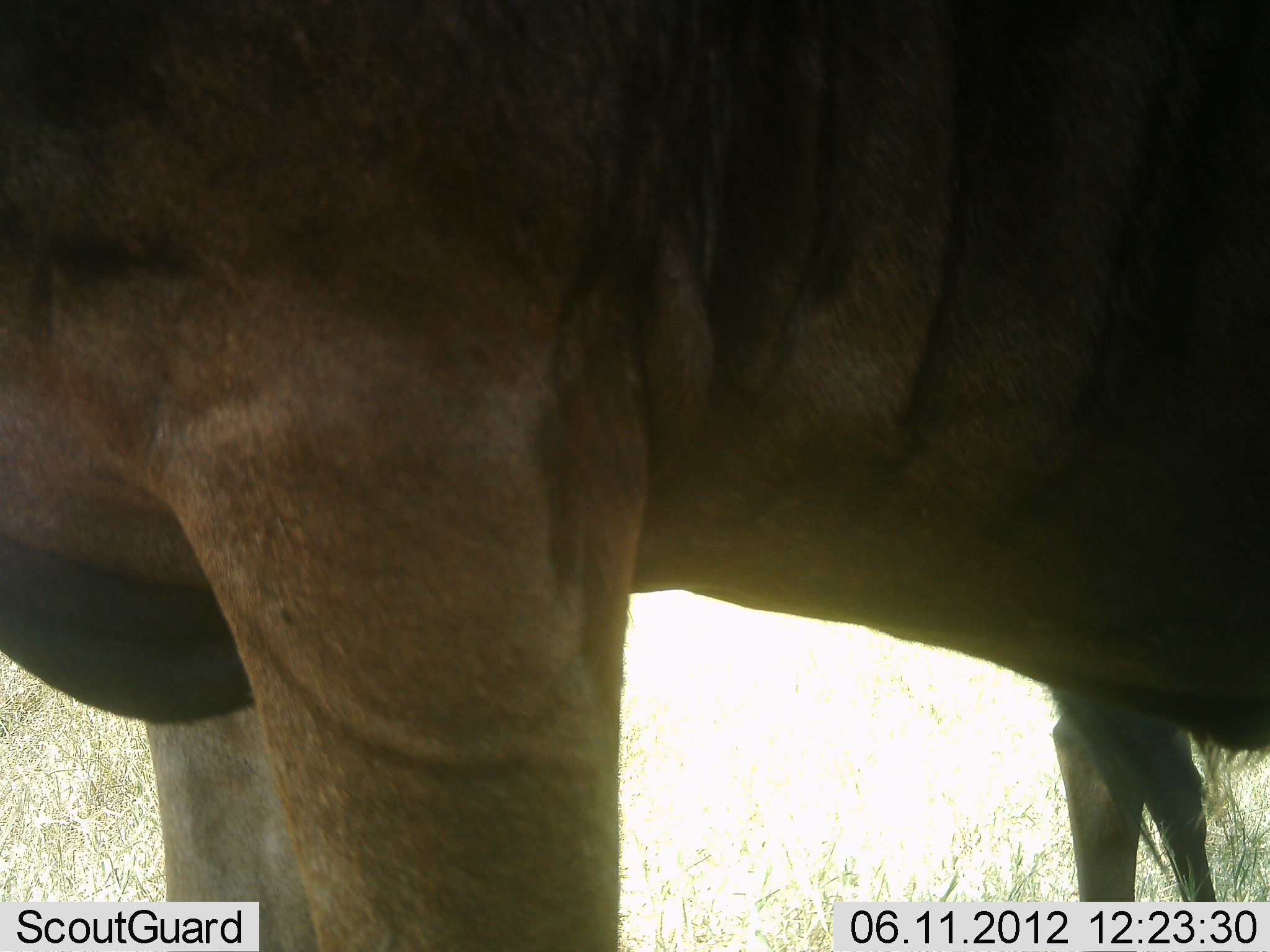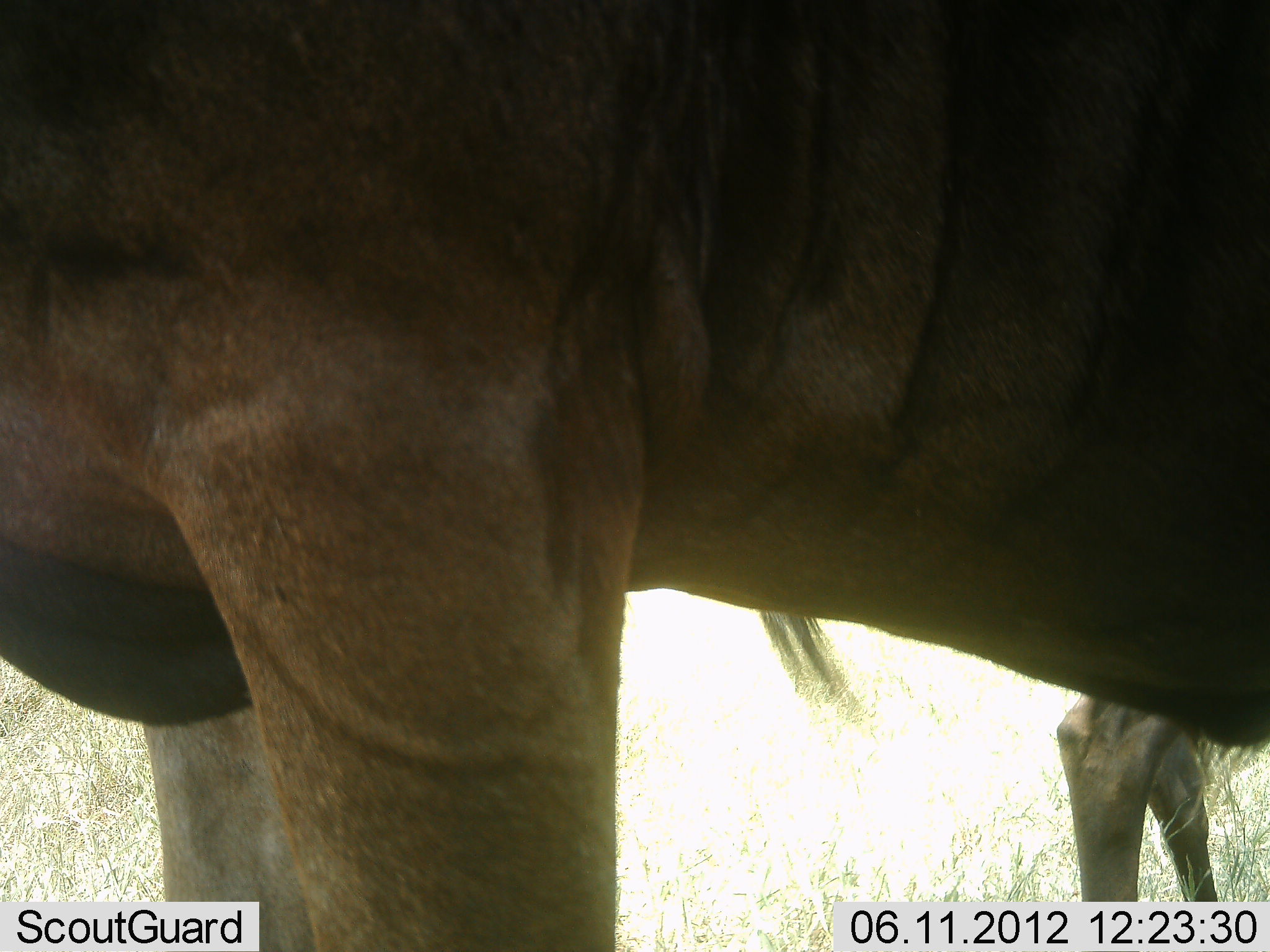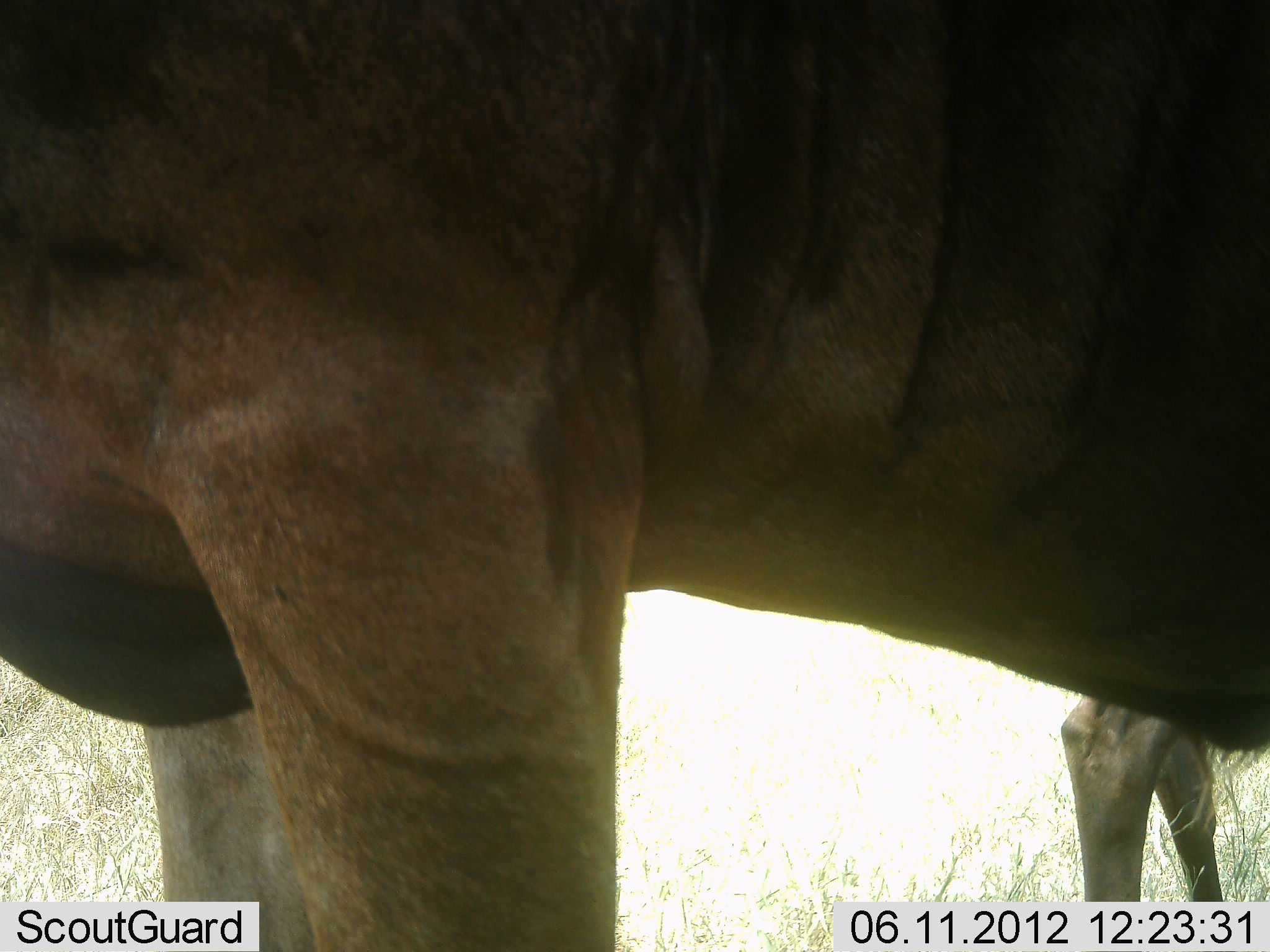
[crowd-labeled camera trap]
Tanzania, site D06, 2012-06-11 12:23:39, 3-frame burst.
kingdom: Animalia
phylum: Chordata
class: Mammalia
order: Artiodactyla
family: Bovidae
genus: Connochaetes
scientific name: Connochaetes taurinus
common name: blue wildebeest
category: wildebeest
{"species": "wildebeest (blue wildebeest) (Connochaetes taurinus)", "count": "2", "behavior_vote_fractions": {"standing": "100%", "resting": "0%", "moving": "0%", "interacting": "0%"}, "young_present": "0%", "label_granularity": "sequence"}